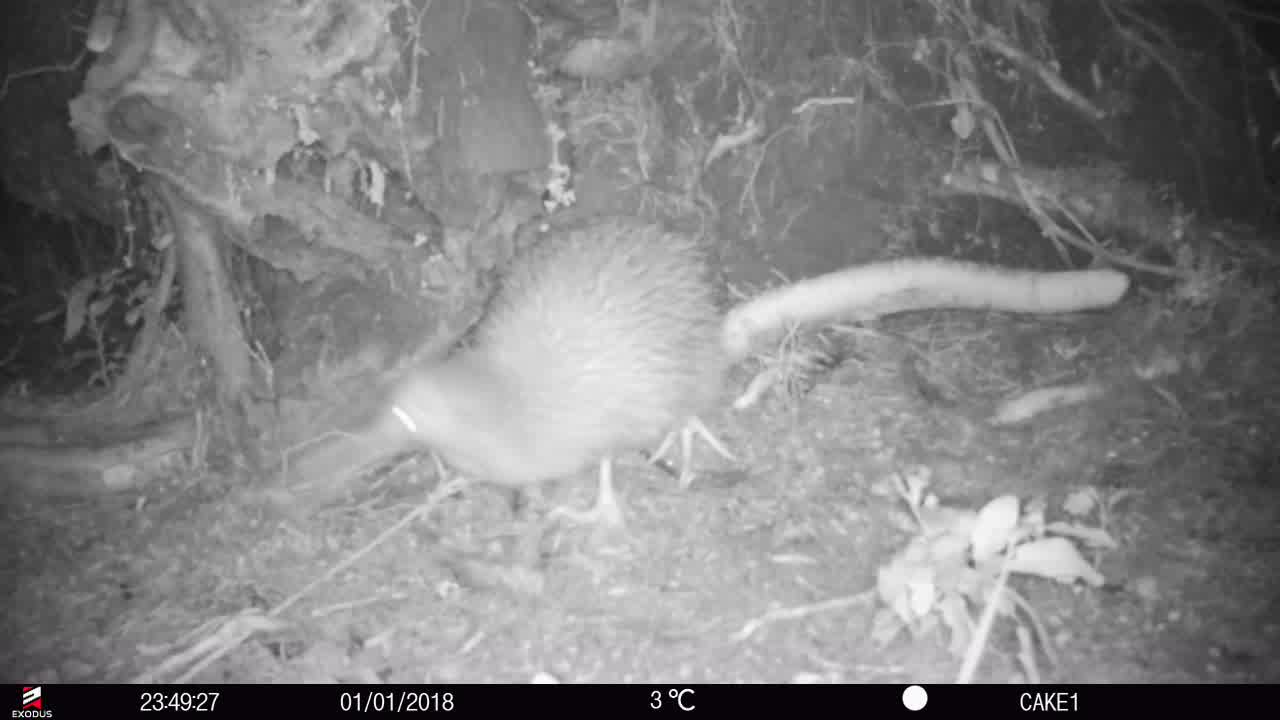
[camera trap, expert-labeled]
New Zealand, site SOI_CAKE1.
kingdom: Animalia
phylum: Chordata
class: Aves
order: Apterygiformes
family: Apterygidae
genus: Apteryx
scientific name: Apteryx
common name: kiwi